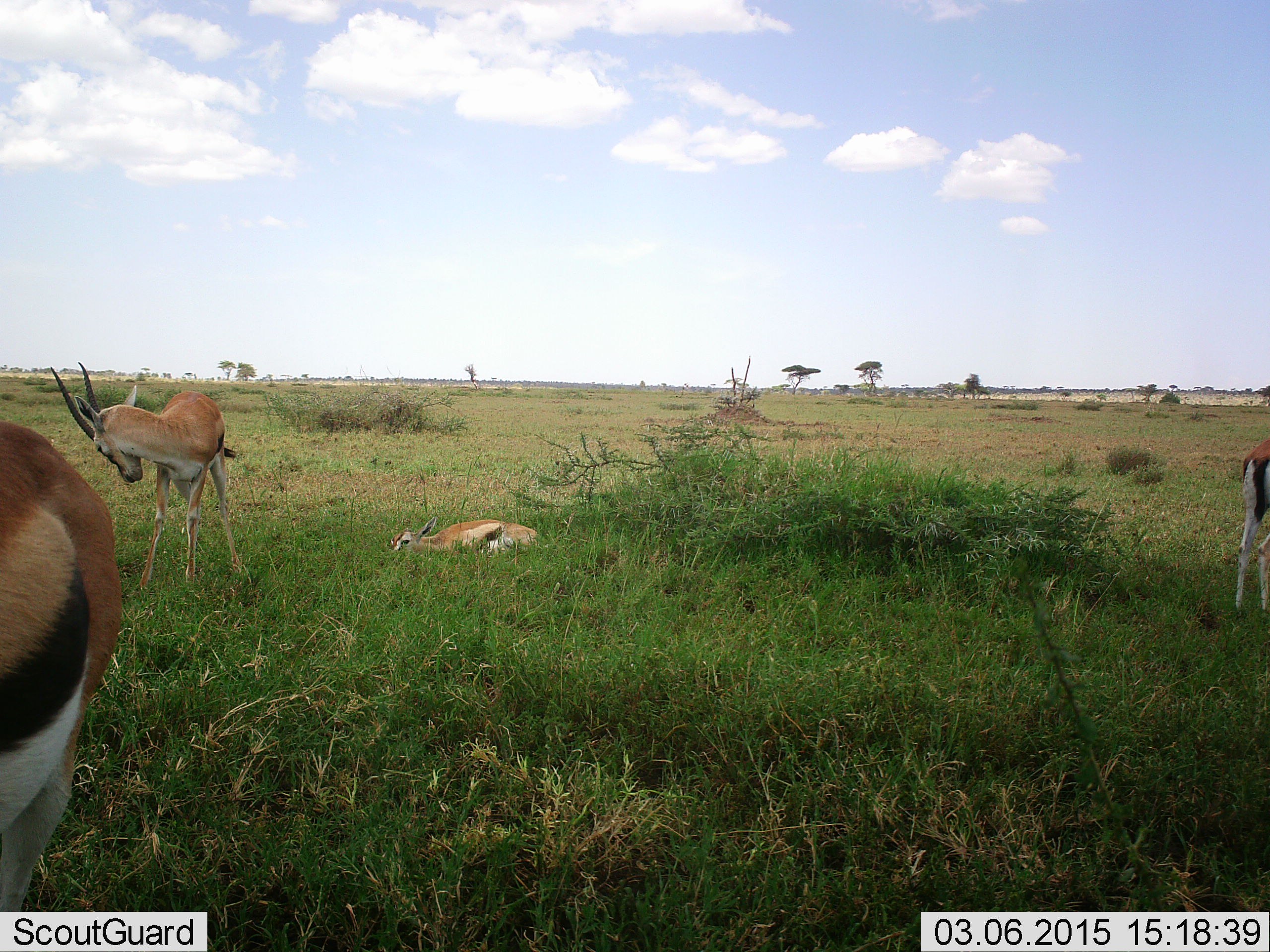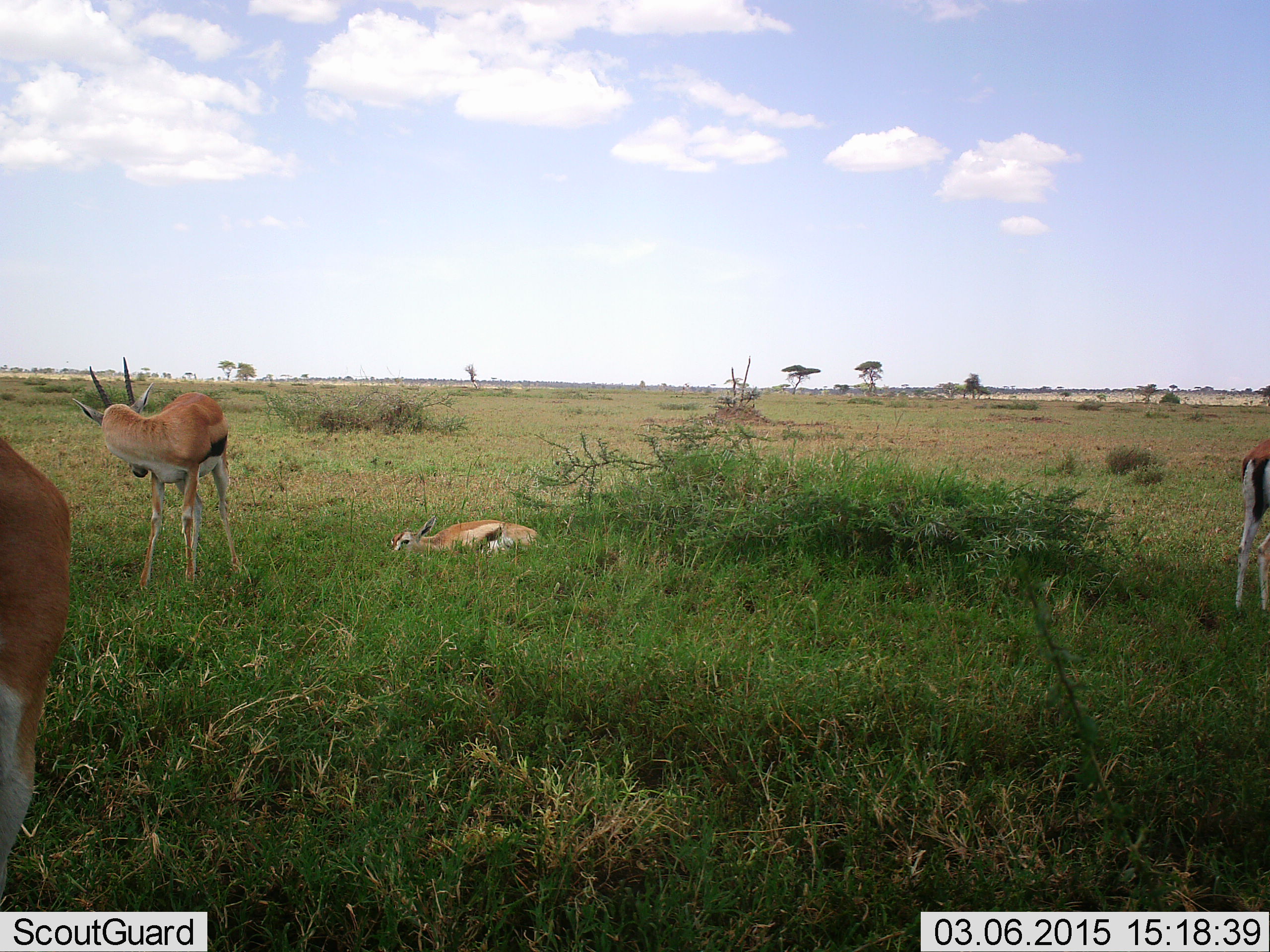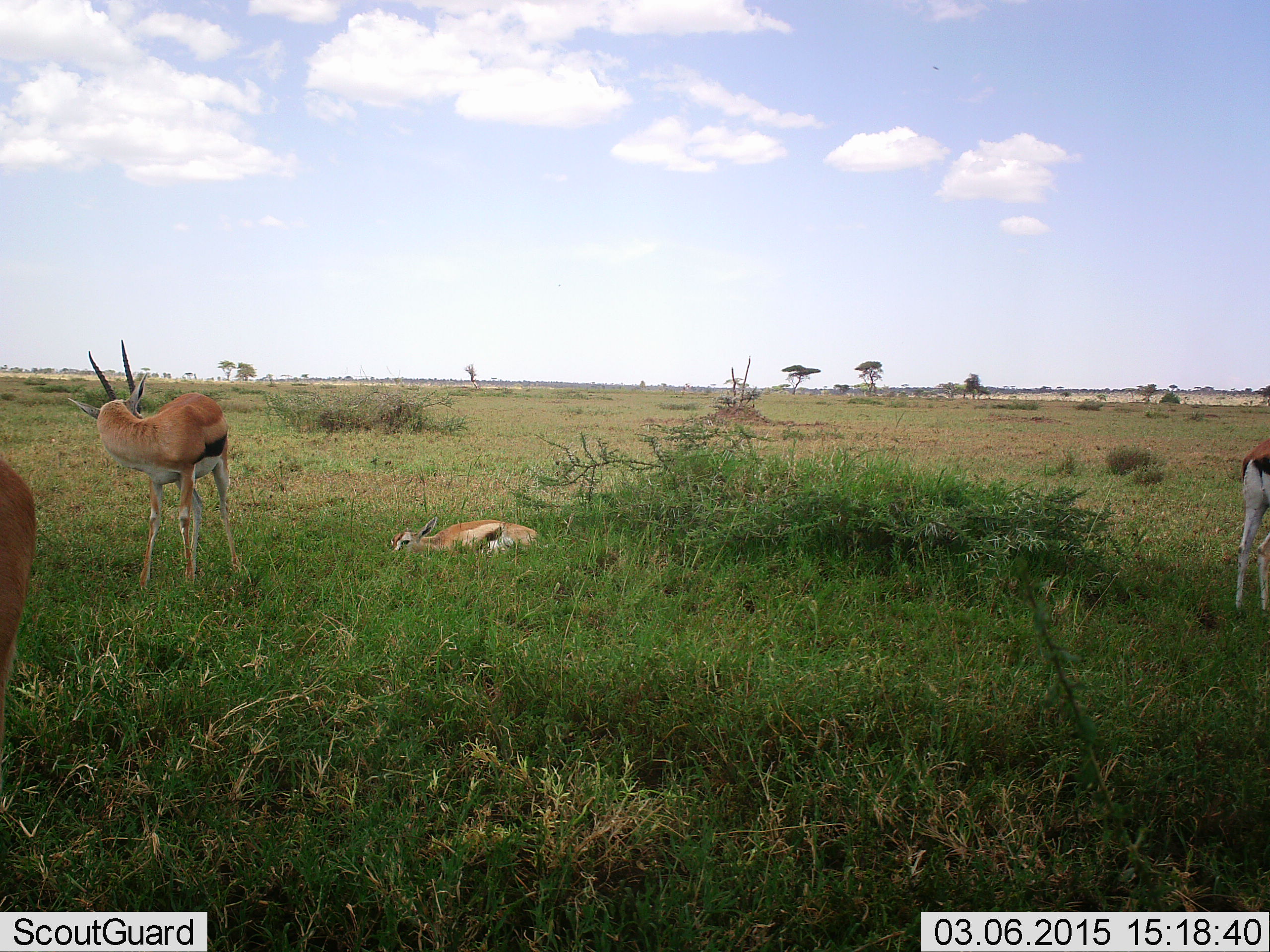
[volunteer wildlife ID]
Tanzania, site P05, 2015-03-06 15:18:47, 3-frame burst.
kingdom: Animalia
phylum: Chordata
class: Mammalia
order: Artiodactyla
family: Bovidae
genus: Eudorcas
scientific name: Eudorcas thomsonii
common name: thomson's gazelle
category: gazellethomsons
Gazellethomsons (thomson's gazelle) (Eudorcas thomsonii), count 4. Behavior (volunteer vote fractions): standing 90%, resting 100%, moving 0%, interacting 0%. Young present (vote fraction): 30%. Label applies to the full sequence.